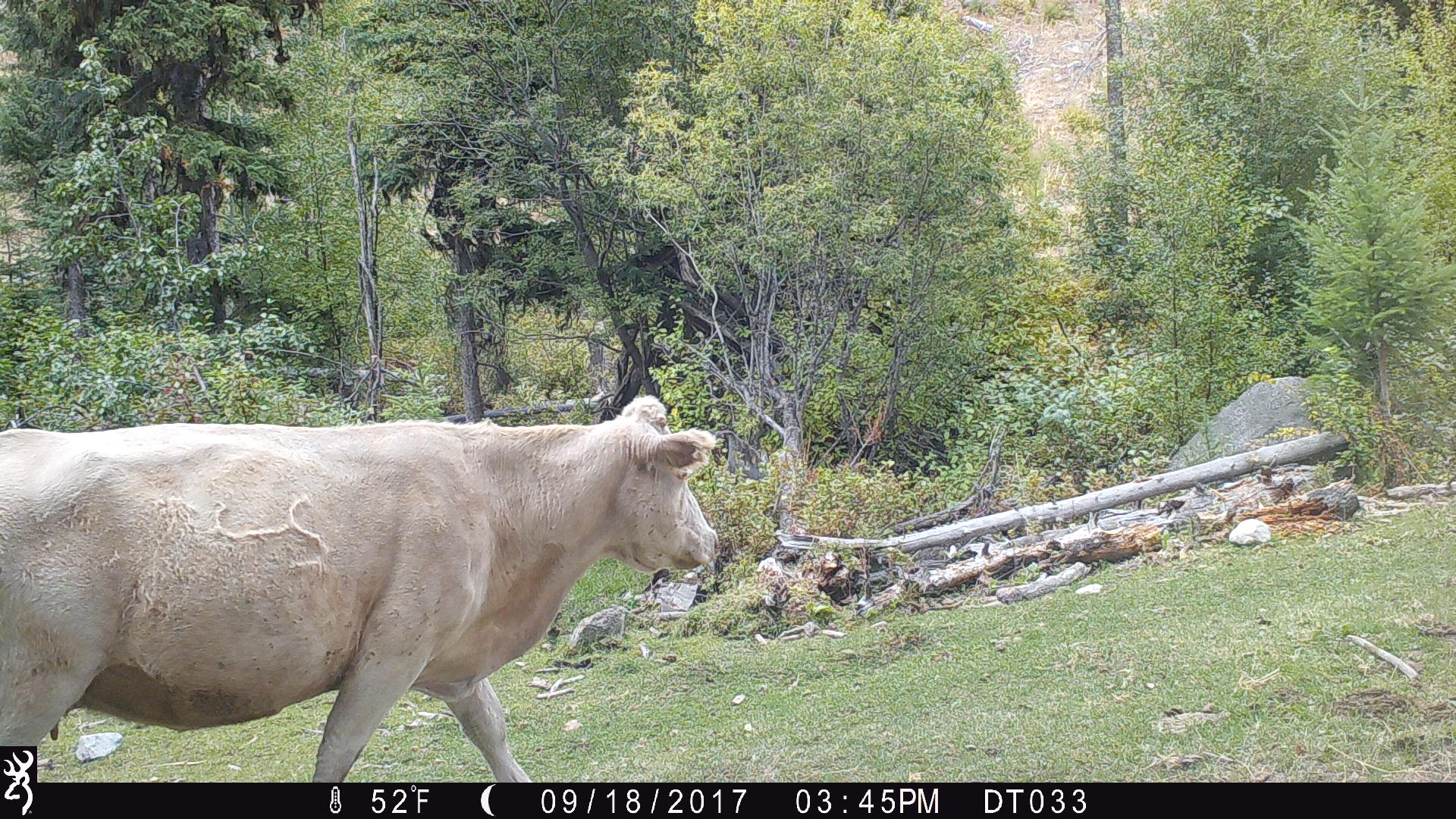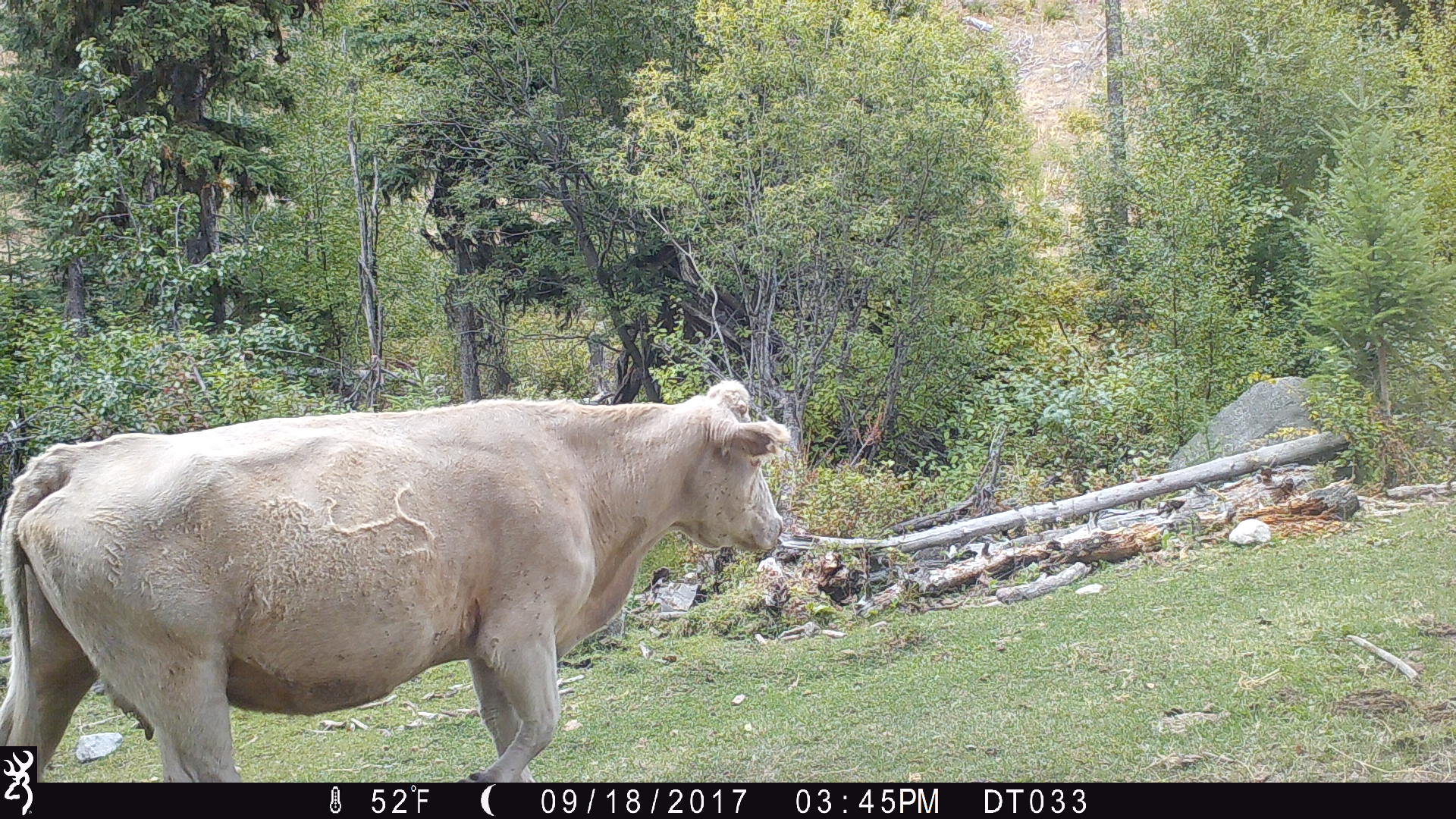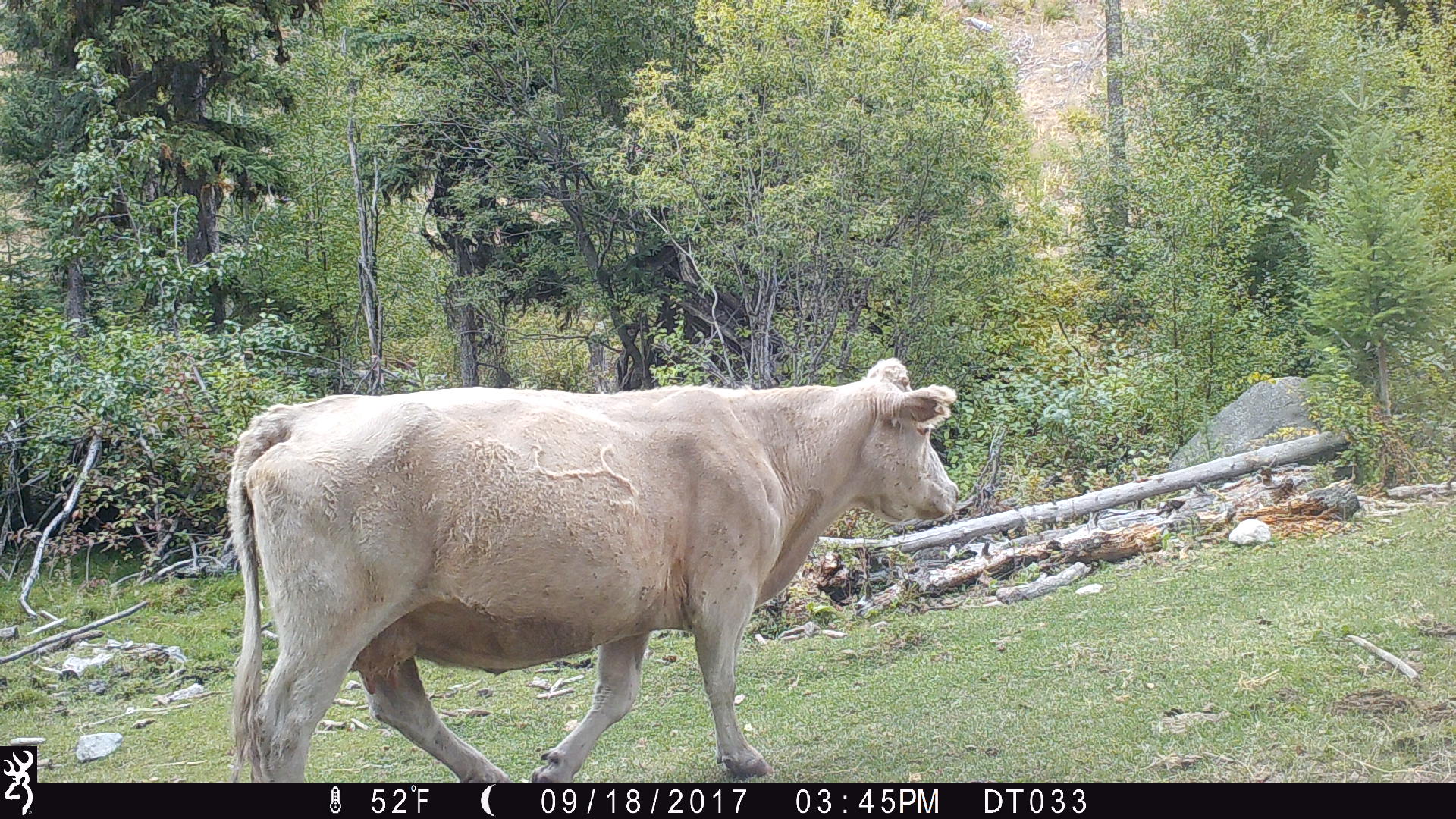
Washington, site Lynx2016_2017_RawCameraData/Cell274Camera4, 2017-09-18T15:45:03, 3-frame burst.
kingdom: Animalia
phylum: Chordata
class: Mammalia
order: Artiodactyla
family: Bovidae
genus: Bos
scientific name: Bos taurus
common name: domestic cattle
Domestic cattle (Bos taurus). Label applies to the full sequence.